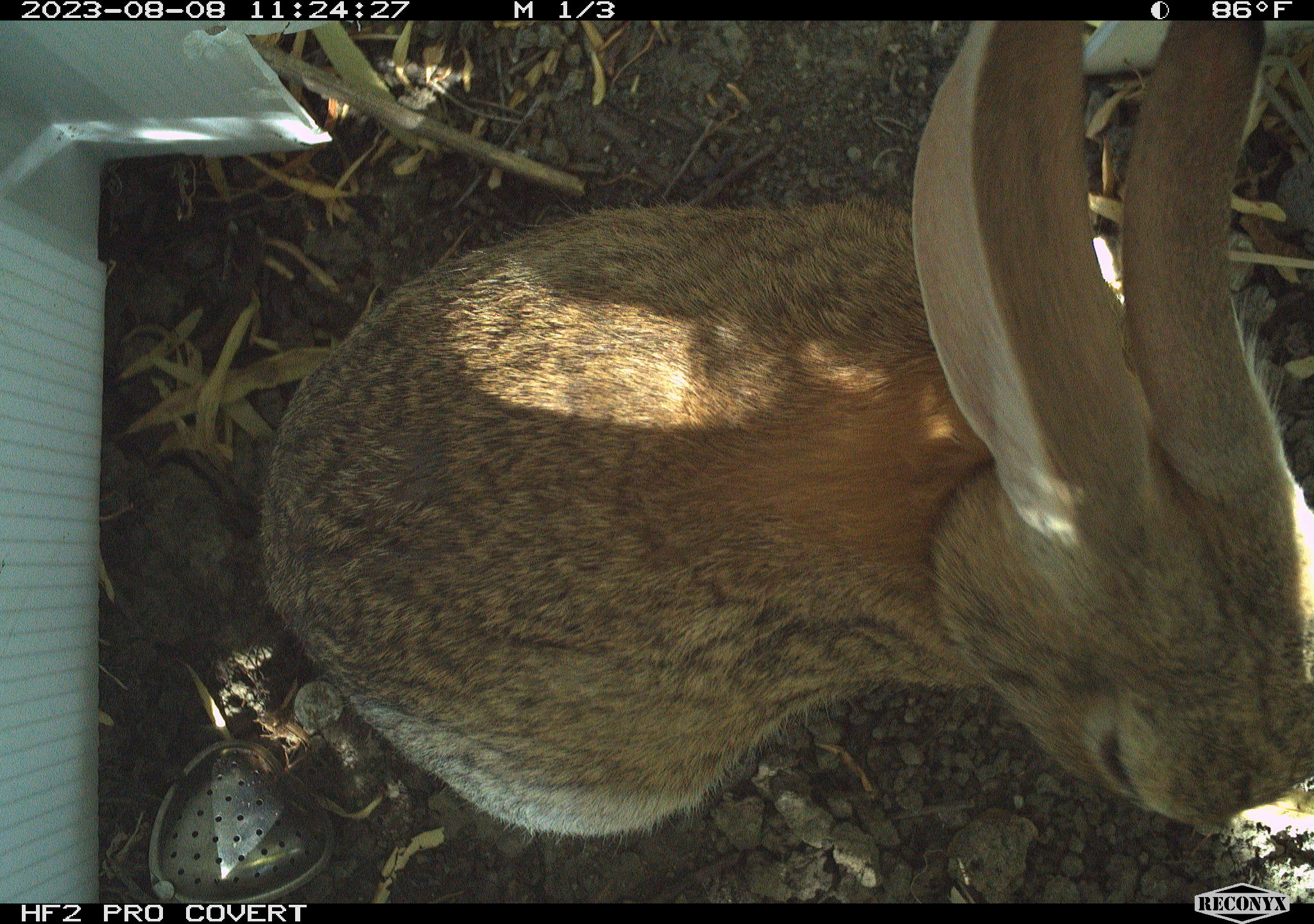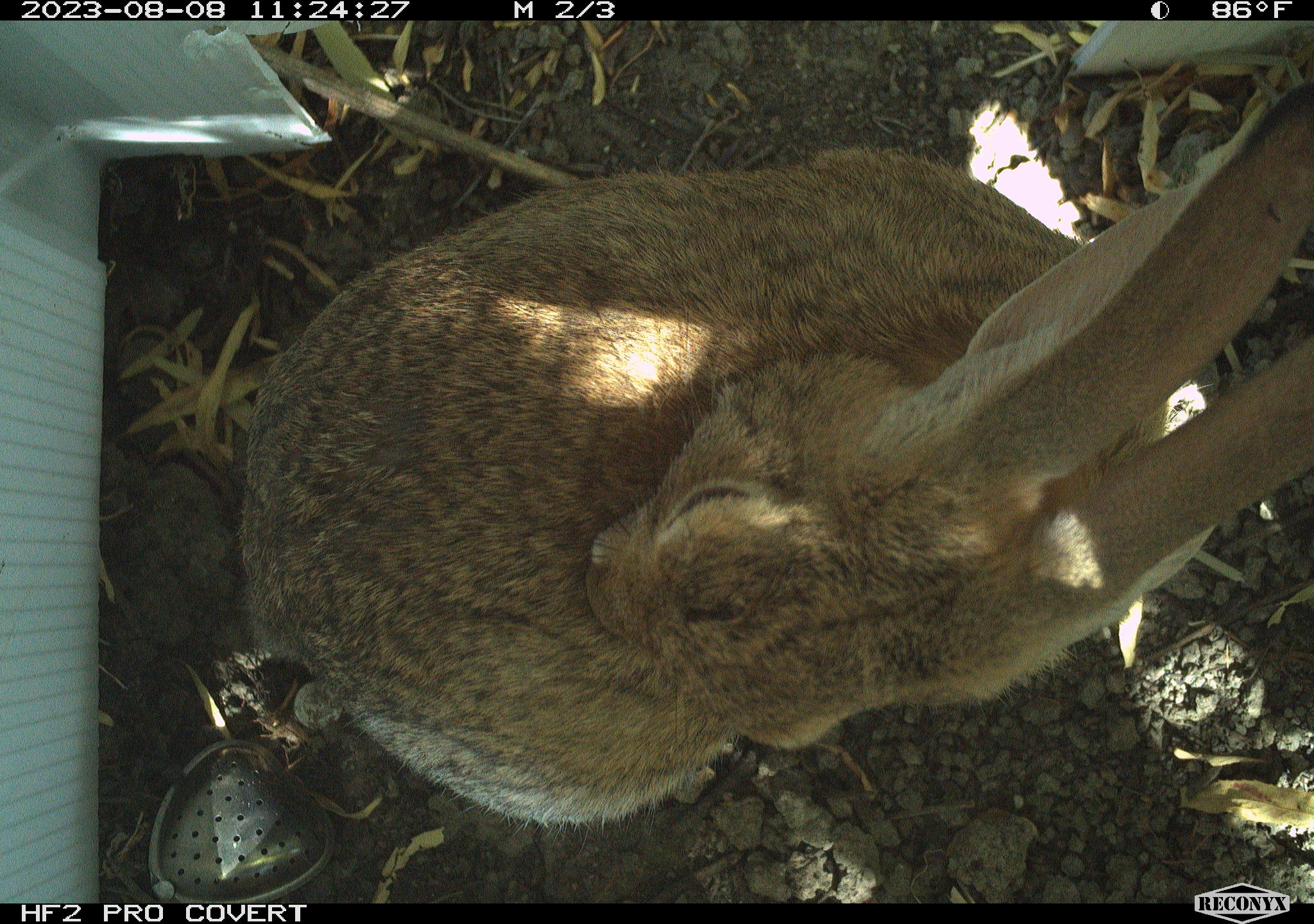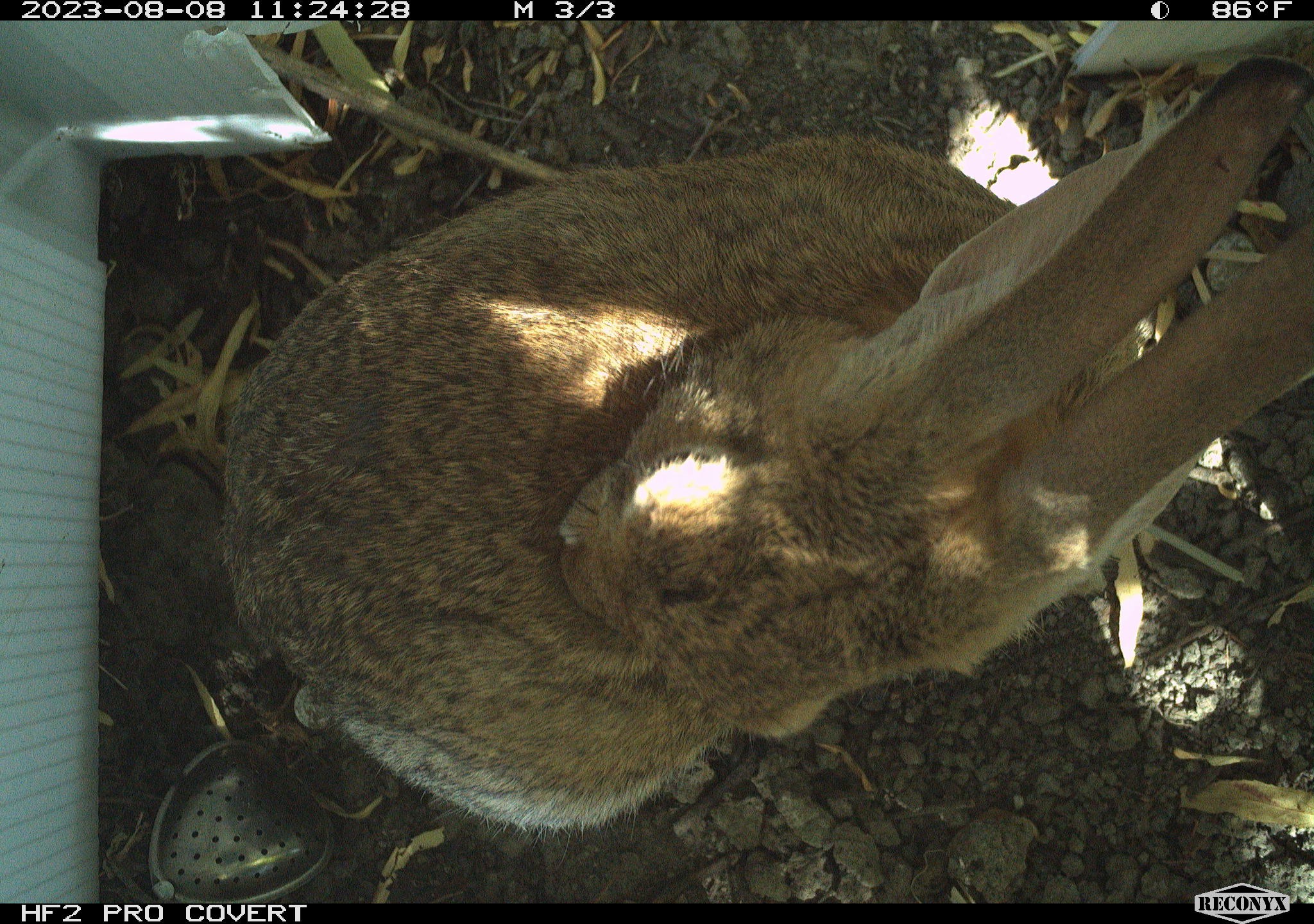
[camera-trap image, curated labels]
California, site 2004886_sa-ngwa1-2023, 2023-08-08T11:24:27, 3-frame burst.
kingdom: Animalia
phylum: Chordata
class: Mammalia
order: Lagomorpha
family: Leporidae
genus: Sylvilagus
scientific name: Sylvilagus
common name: cottontail rabbits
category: sylvilagus species